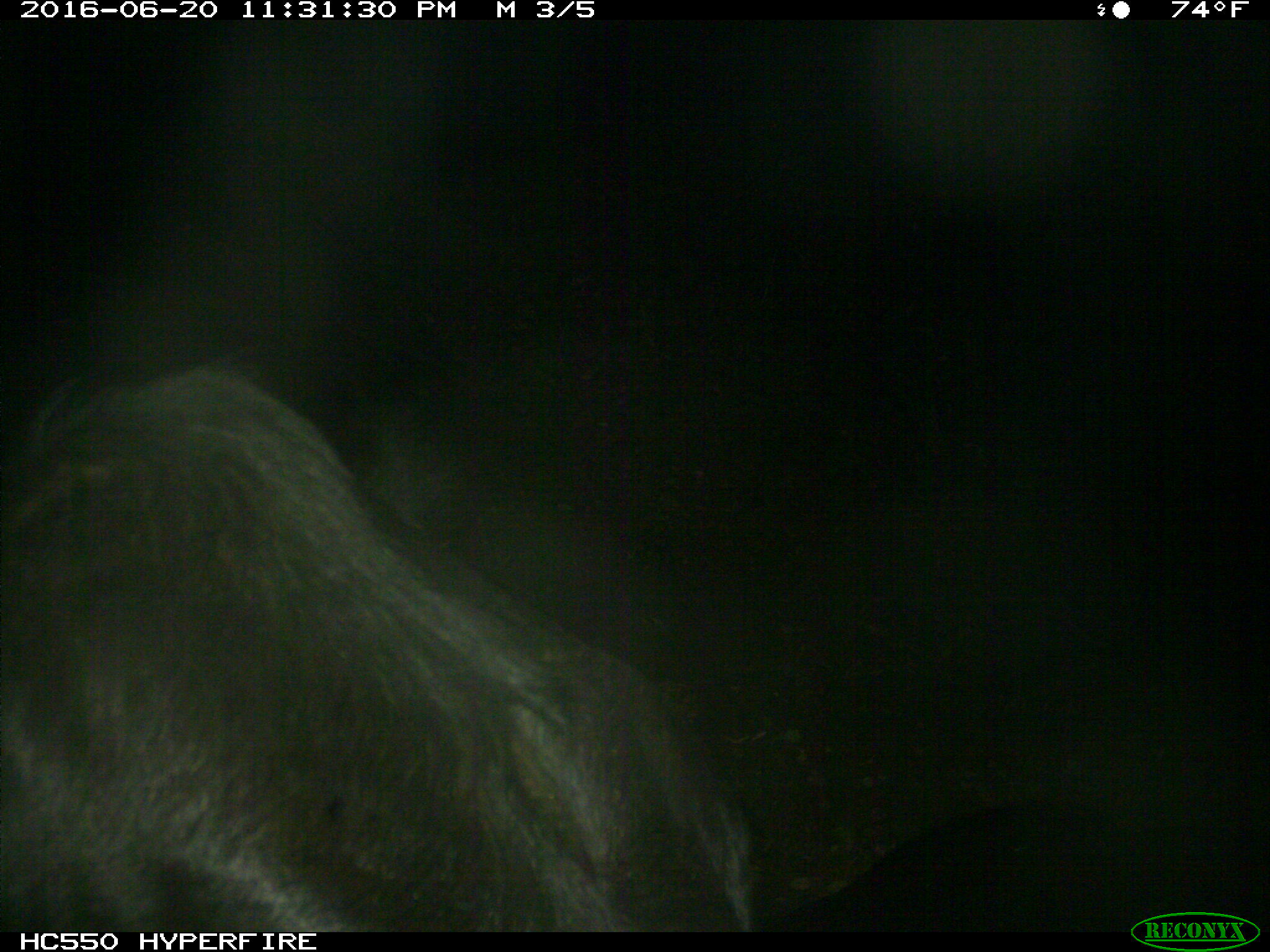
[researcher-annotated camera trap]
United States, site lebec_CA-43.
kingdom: Animalia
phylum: Chordata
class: Mammalia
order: Artiodactyla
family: Bovidae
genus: Bos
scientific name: Bos taurus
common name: domestic cow